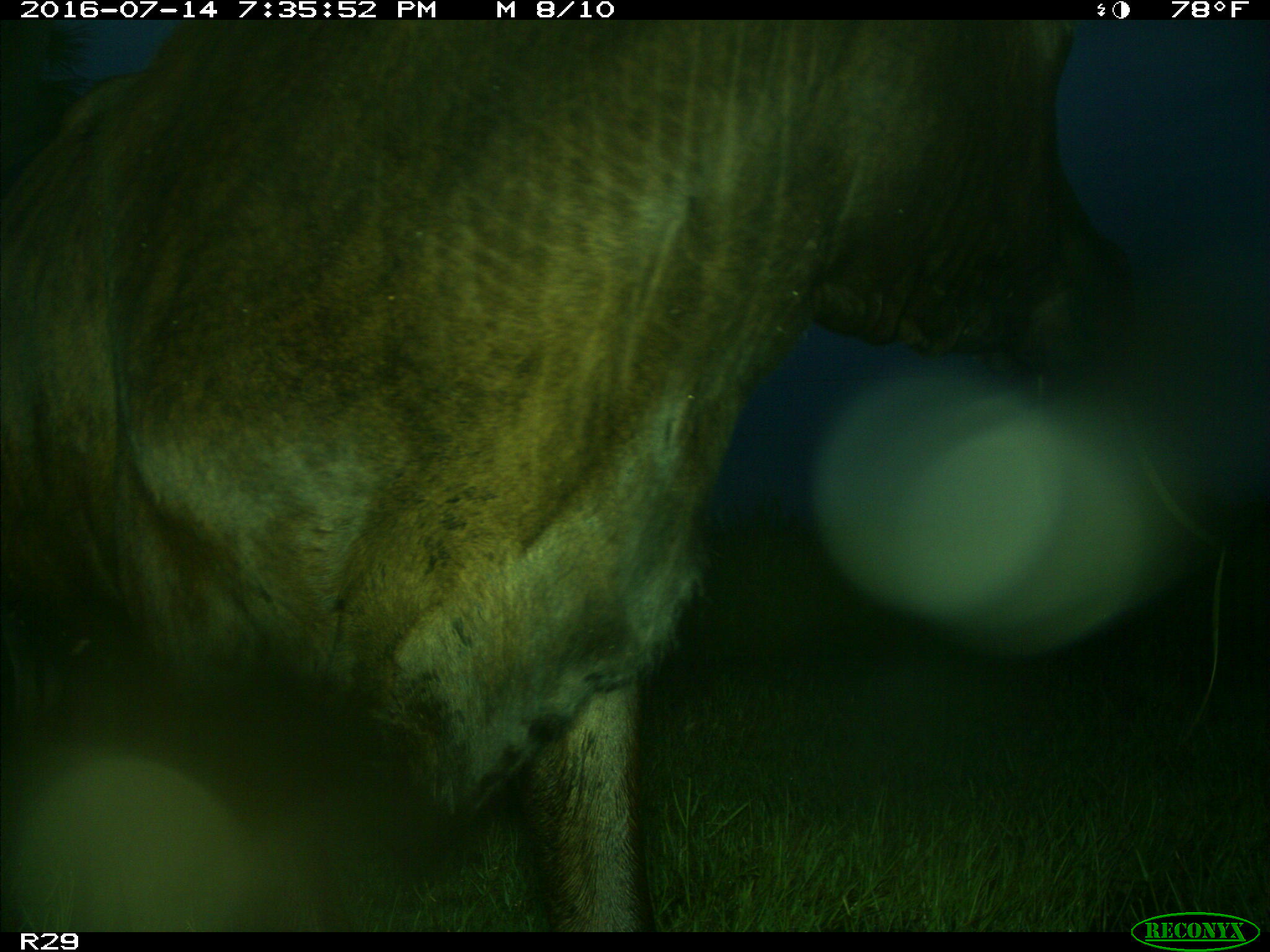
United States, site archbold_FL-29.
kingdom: Animalia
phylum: Chordata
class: Mammalia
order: Artiodactyla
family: Bovidae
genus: Bos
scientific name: Bos taurus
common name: domestic cow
Bos taurus (domestic cow).